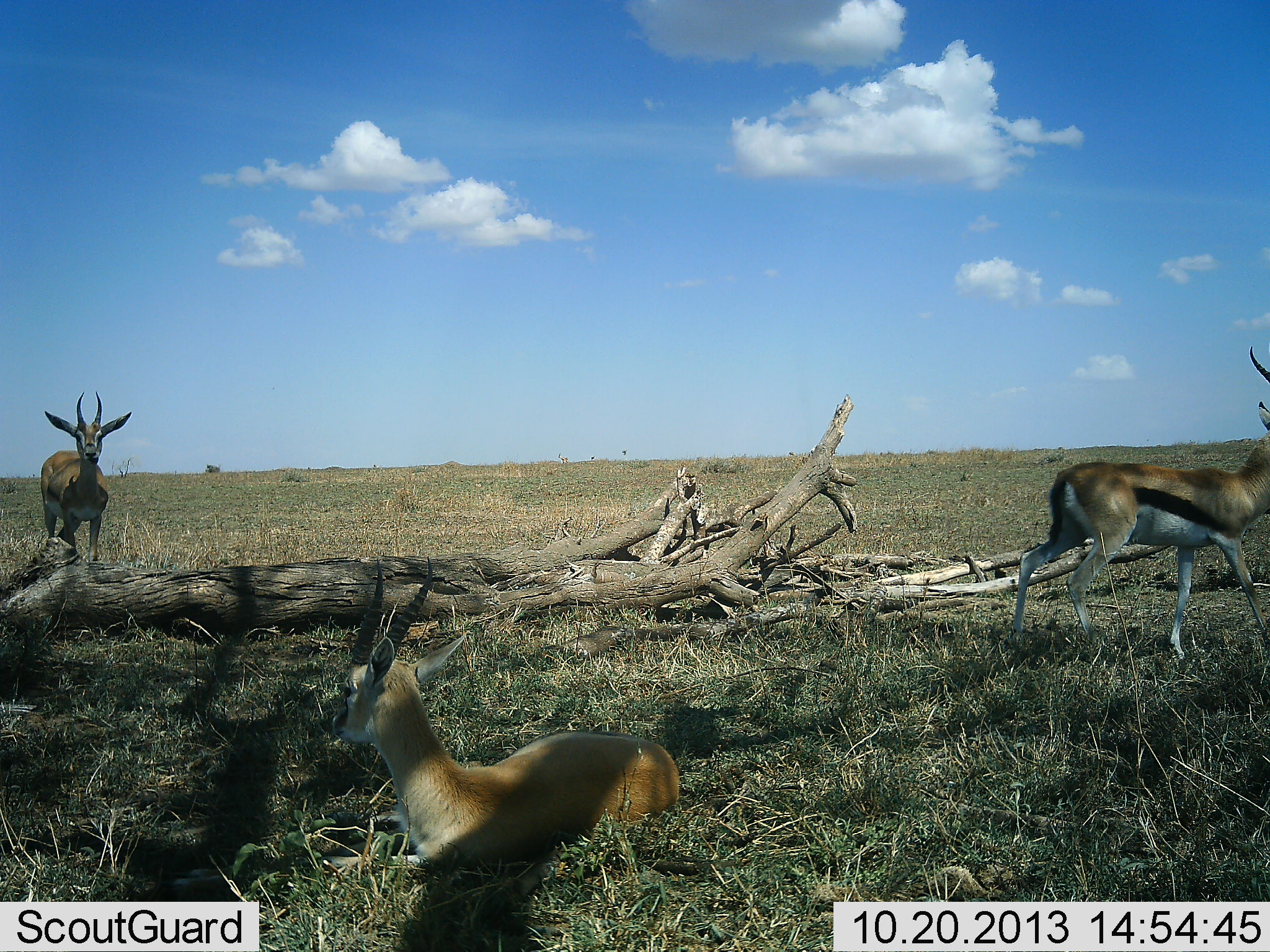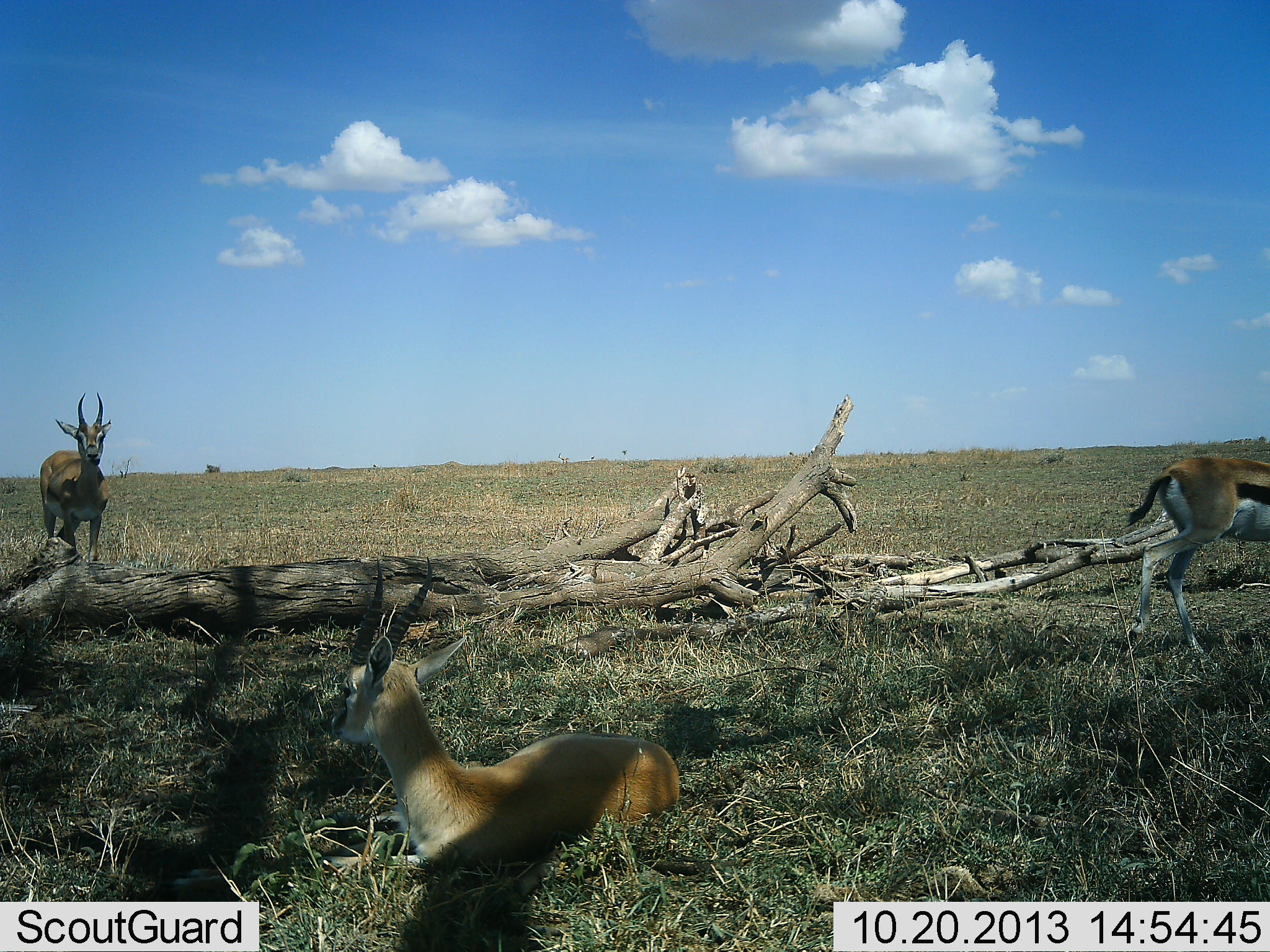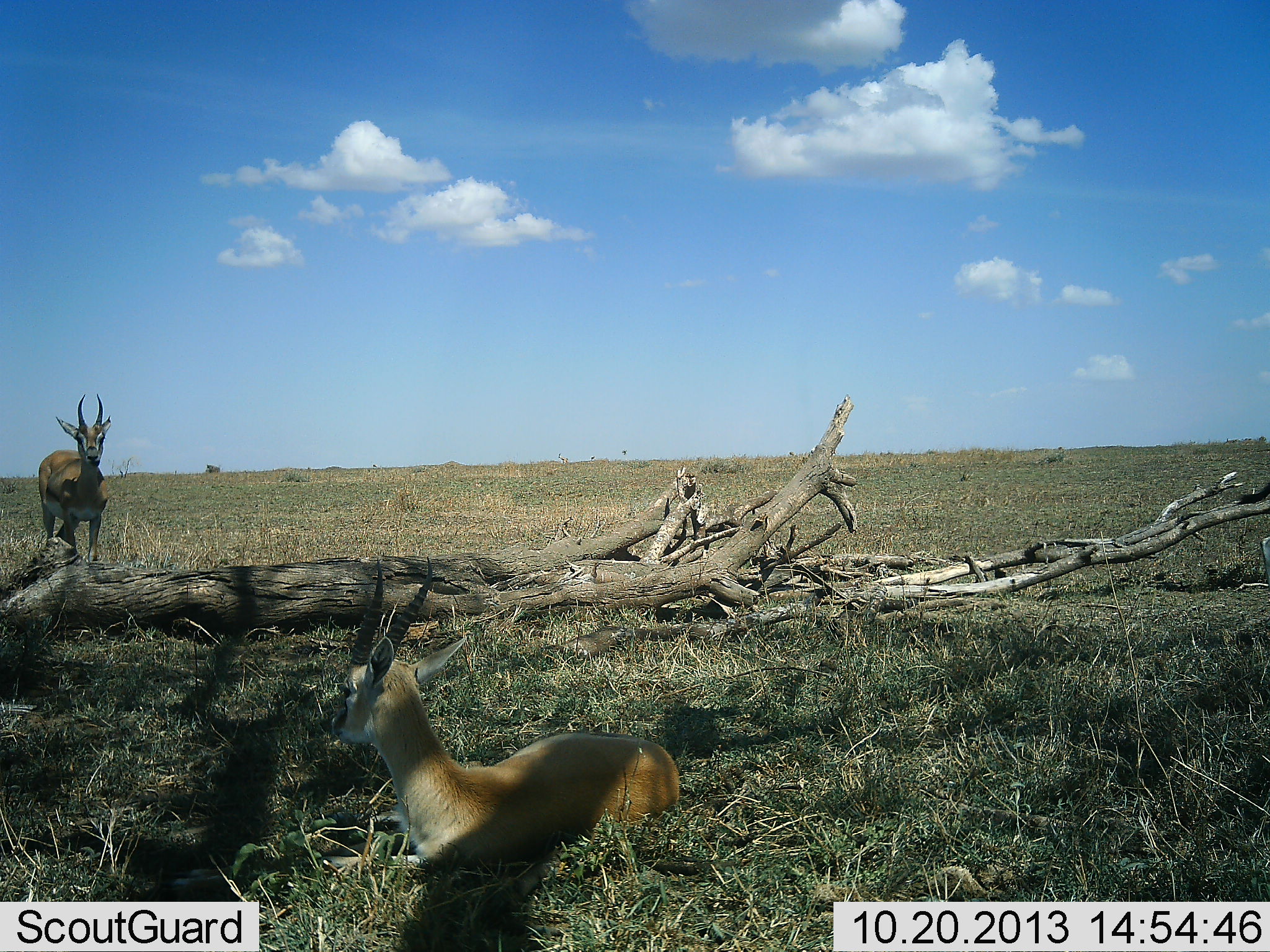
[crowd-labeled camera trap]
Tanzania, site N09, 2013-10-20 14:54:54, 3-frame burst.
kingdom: Animalia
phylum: Chordata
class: Mammalia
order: Artiodactyla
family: Bovidae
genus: Eudorcas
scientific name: Eudorcas thomsonii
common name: thomson's gazelle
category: gazellethomsons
Gazellethomsons (thomson's gazelle) (Eudorcas thomsonii), count 3. Behavior (volunteer vote fractions): standing 78%, resting 94%, moving 78%, interacting 0%. Young present (vote fraction): 17%. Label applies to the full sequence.